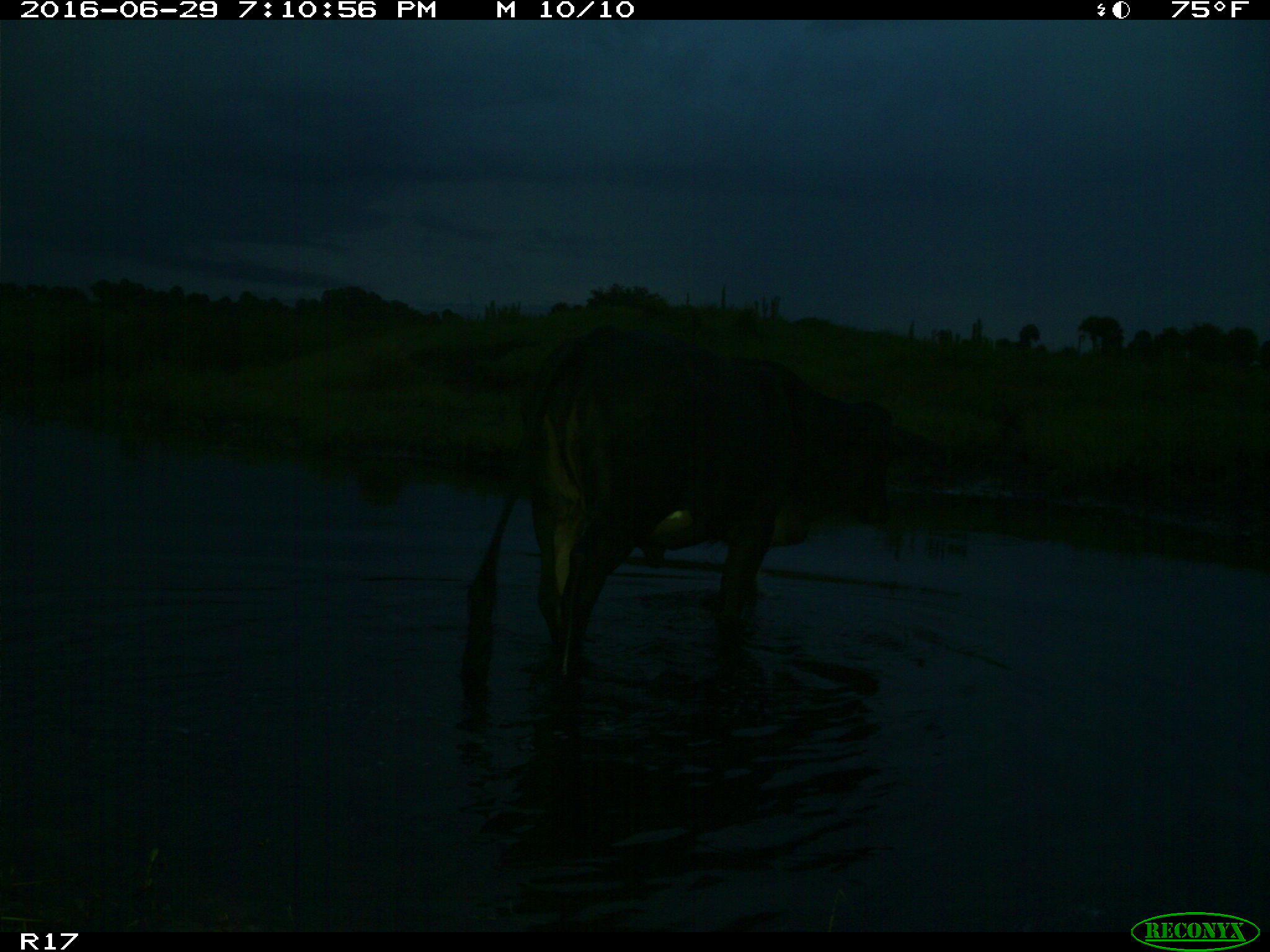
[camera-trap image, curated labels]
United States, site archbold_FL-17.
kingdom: Animalia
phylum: Chordata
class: Mammalia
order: Artiodactyla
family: Bovidae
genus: Bos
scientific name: Bos taurus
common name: domestic cow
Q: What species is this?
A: Bos taurus (domestic cow).